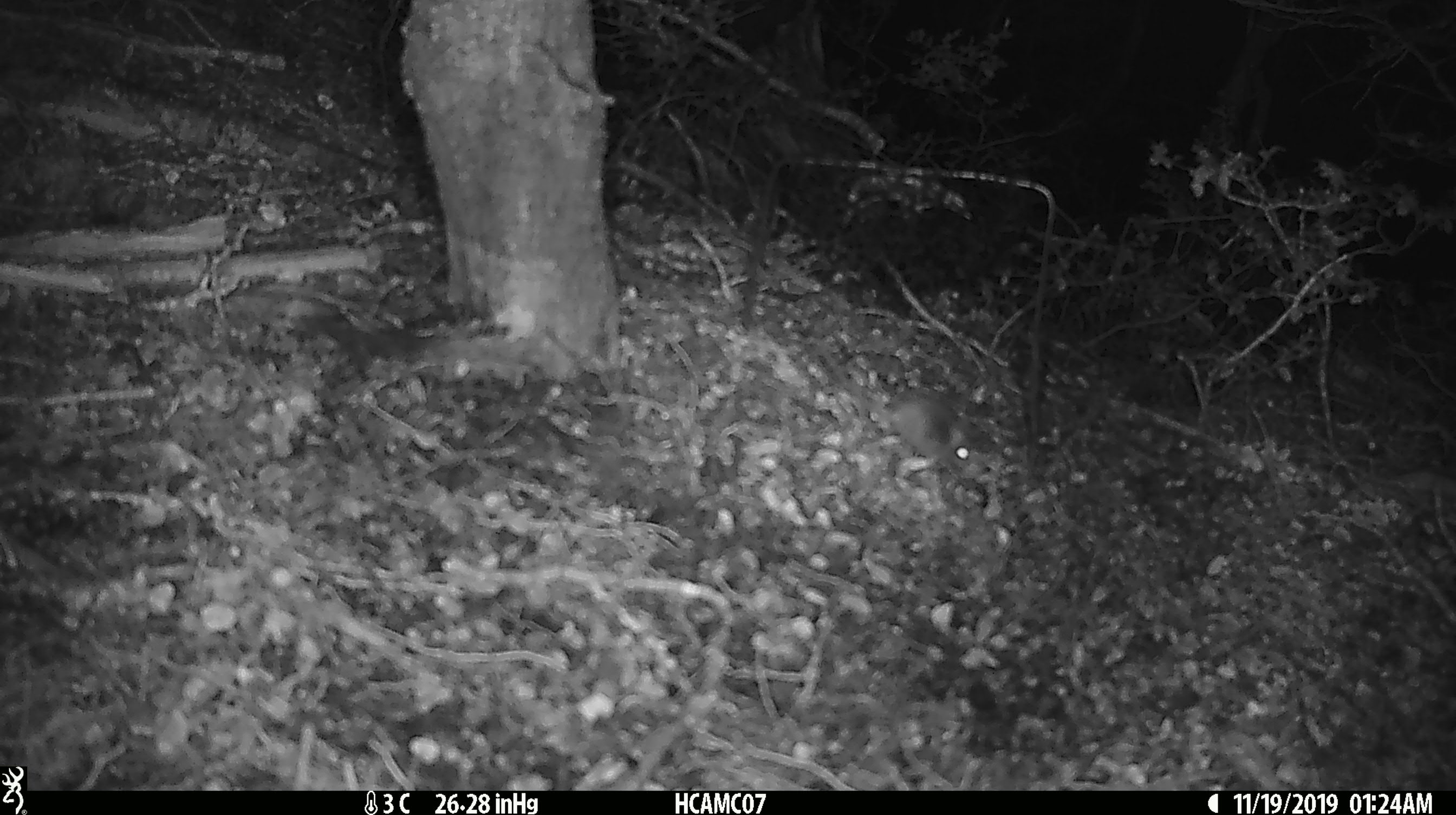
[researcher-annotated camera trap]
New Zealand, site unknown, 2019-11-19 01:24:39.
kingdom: Animalia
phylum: Chordata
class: Mammalia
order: Rodentia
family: Muridae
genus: Mus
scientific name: Mus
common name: mouse